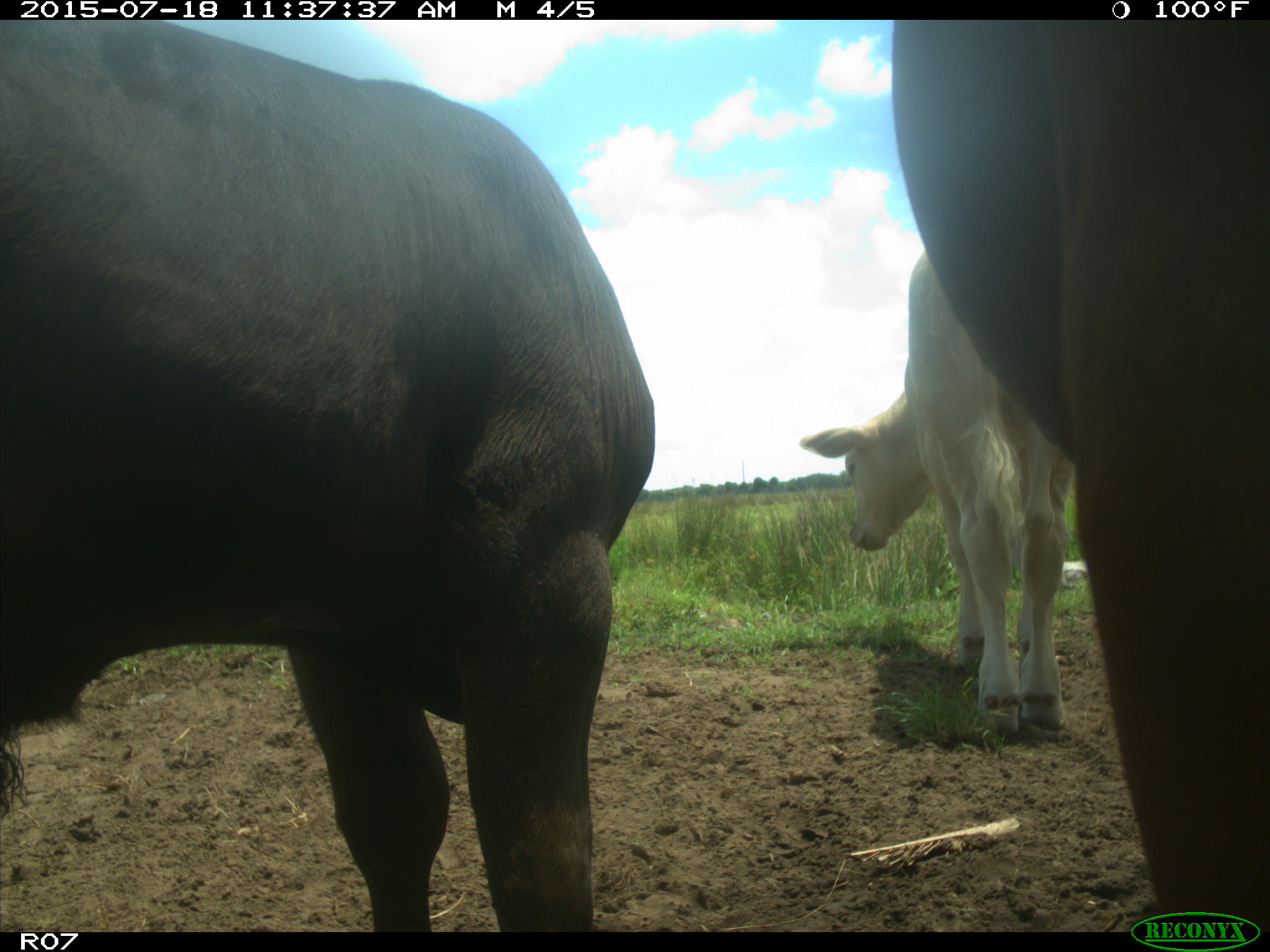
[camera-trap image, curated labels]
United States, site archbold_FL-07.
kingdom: Animalia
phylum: Chordata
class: Mammalia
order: Artiodactyla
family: Bovidae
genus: Bos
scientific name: Bos taurus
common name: domestic cow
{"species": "Bos taurus (domestic cow)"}